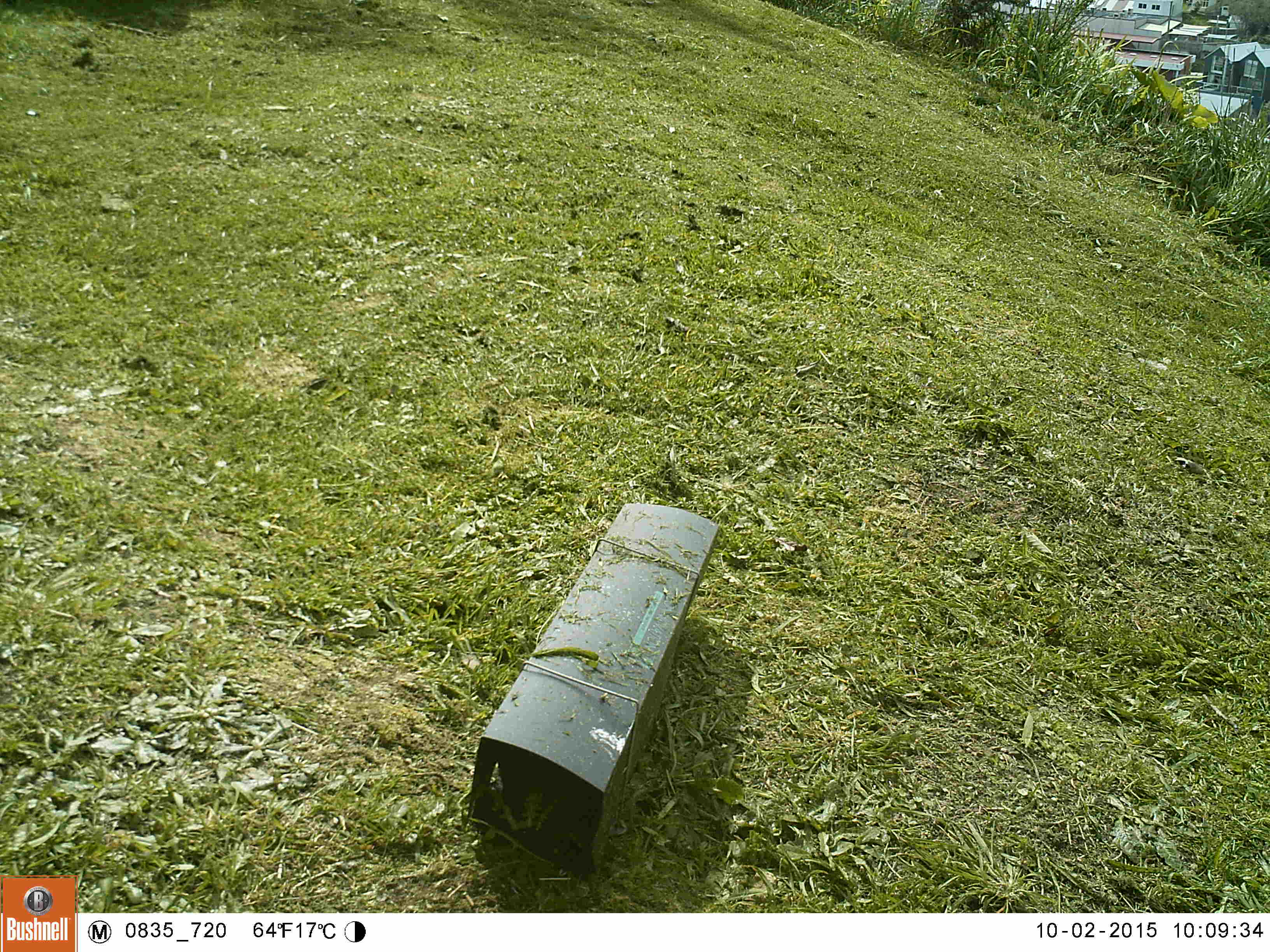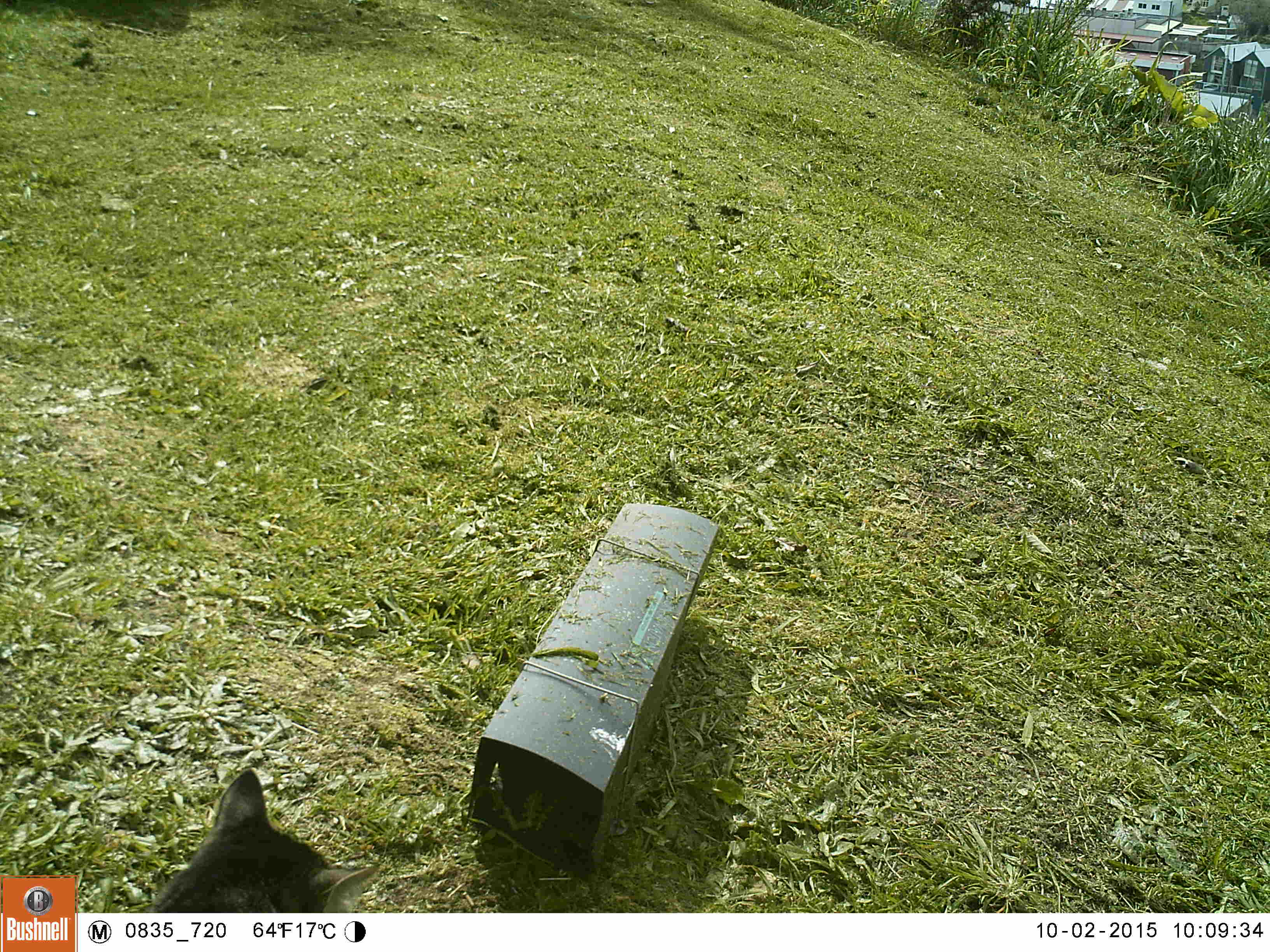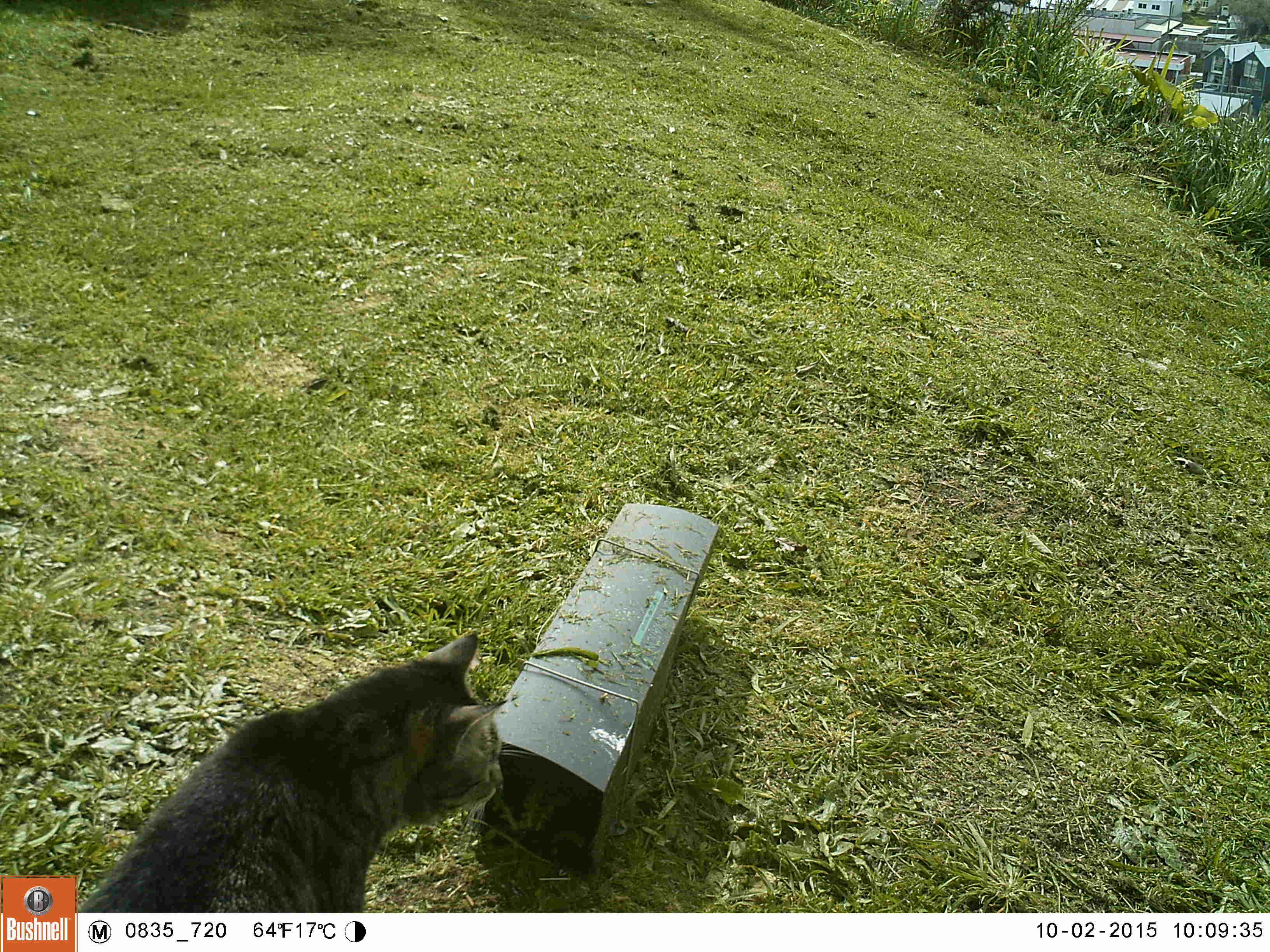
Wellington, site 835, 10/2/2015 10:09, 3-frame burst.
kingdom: Animalia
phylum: Chordata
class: Mammalia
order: Carnivora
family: Felidae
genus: Felis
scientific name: Felis catus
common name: cat